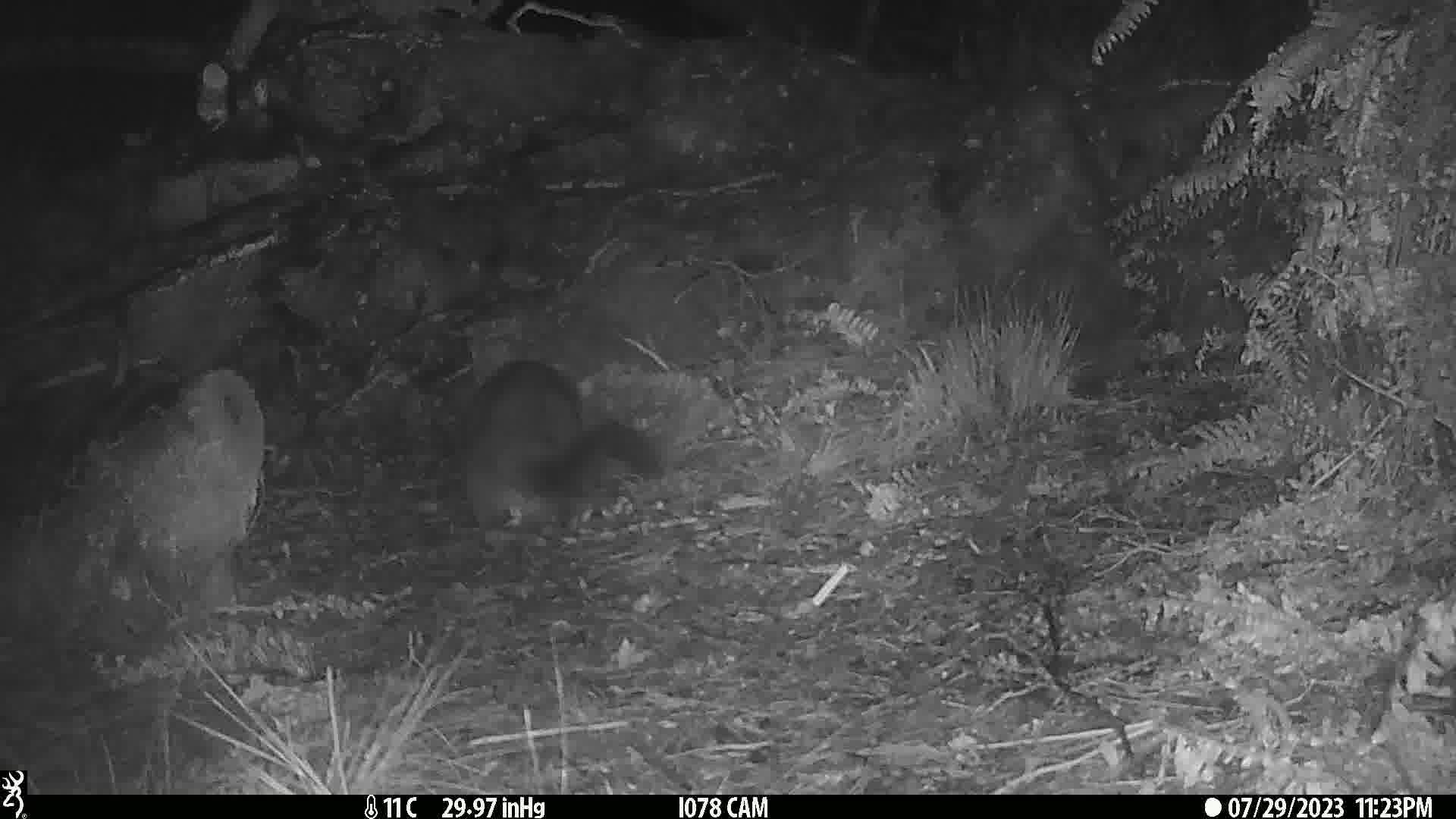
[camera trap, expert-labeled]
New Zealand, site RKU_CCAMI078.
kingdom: Animalia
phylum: Chordata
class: Mammalia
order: Diprotodontia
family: Phalangeridae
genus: Trichosurus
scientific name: Trichosurus vulpecula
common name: common brushtail possum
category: possum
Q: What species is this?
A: Possum (common brushtail possum) (Trichosurus vulpecula).